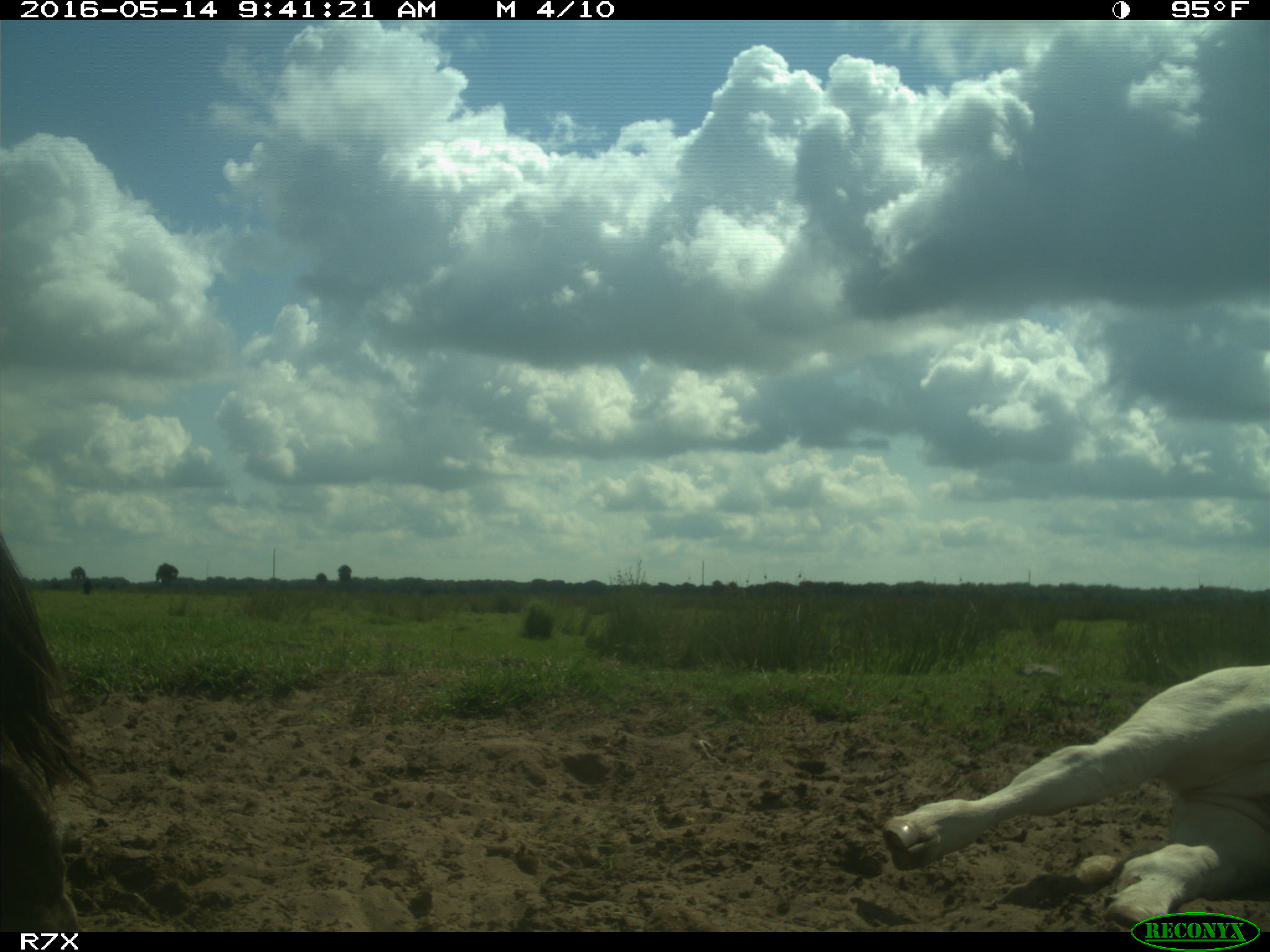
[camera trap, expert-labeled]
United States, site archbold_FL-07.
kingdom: Animalia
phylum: Chordata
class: Mammalia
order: Artiodactyla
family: Bovidae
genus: Bos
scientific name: Bos taurus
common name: domestic cow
Bos taurus (domestic cow).